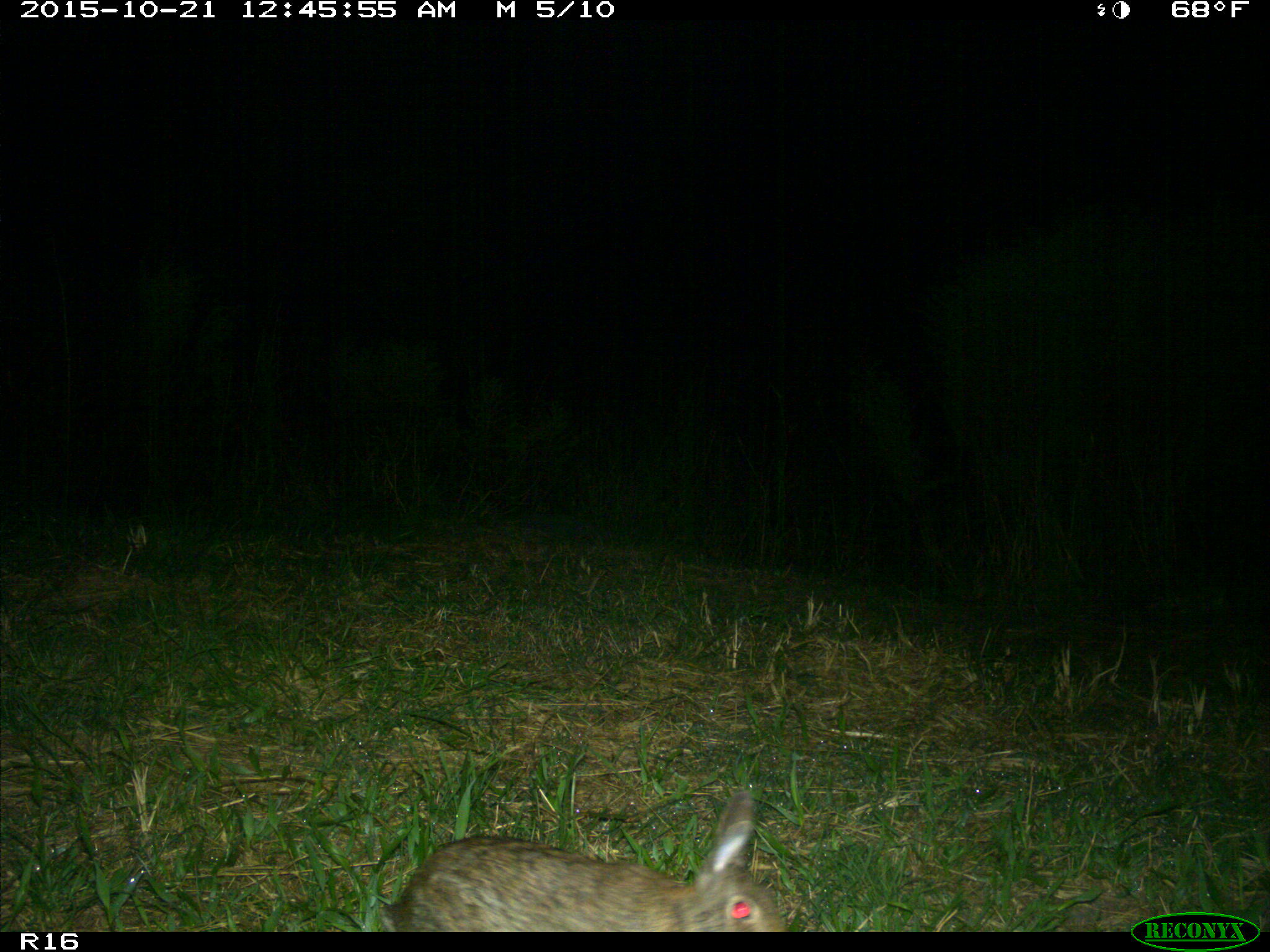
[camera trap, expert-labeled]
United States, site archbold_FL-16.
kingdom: Animalia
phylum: Chordata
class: Mammalia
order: Lagomorpha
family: Leporidae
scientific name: Leporidae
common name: rabbits and hares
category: unidentified rabbit